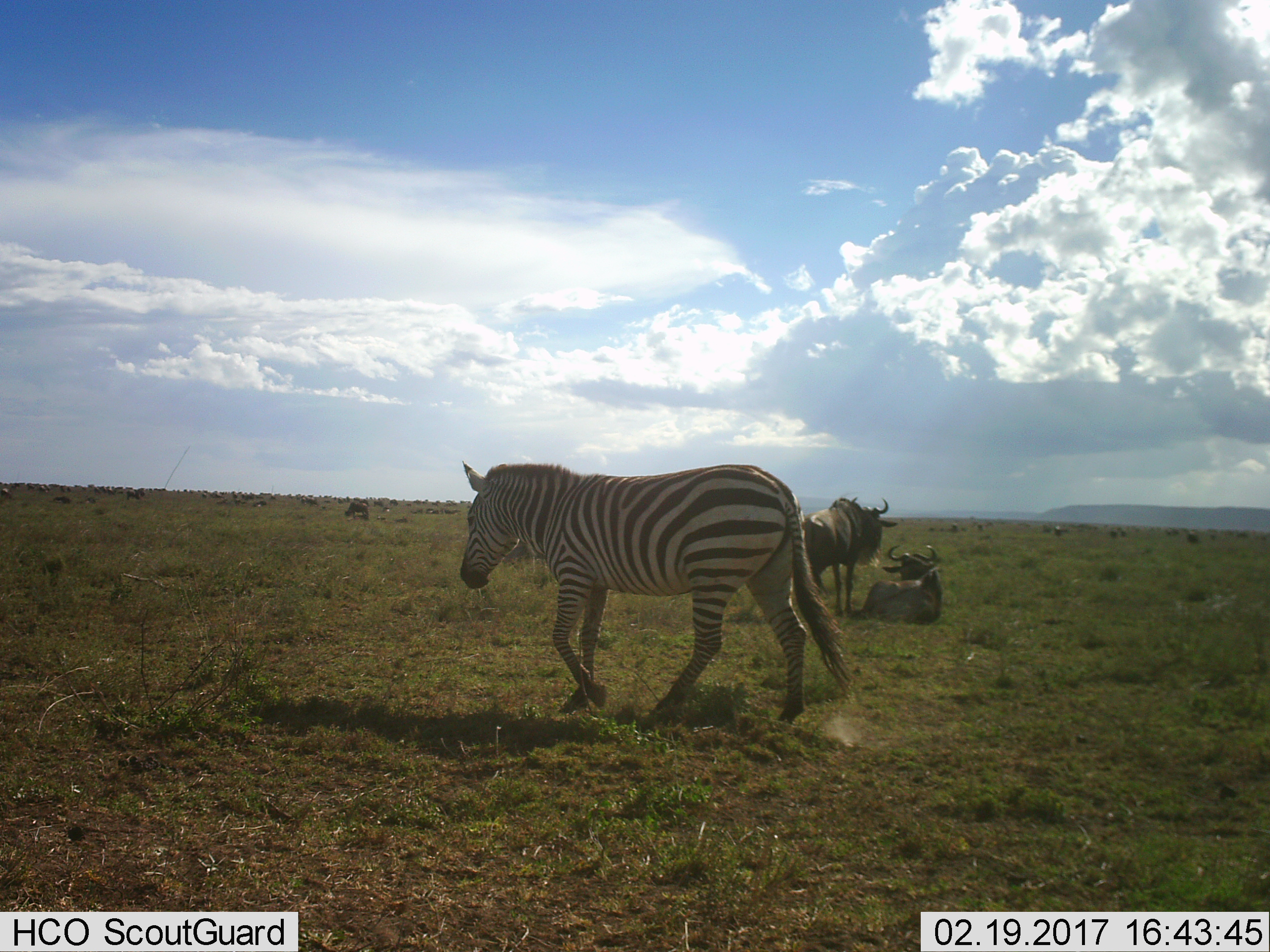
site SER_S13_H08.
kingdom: Animalia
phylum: Chordata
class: Mammalia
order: Artiodactyla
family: Bovidae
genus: Connochaetes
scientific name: Connochaetes taurinus taurinus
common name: blue wildebeest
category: wildebeestblue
Wildebeestblue (blue wildebeest) (Connochaetes taurinus taurinus), count 11-50. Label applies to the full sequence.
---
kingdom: Animalia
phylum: Chordata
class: Mammalia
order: Perissodactyla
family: Equidae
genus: Equus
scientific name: Equus quagga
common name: plains zebra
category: zebraplains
Zebraplains (plains zebra) (Equus quagga), count 1. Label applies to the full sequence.